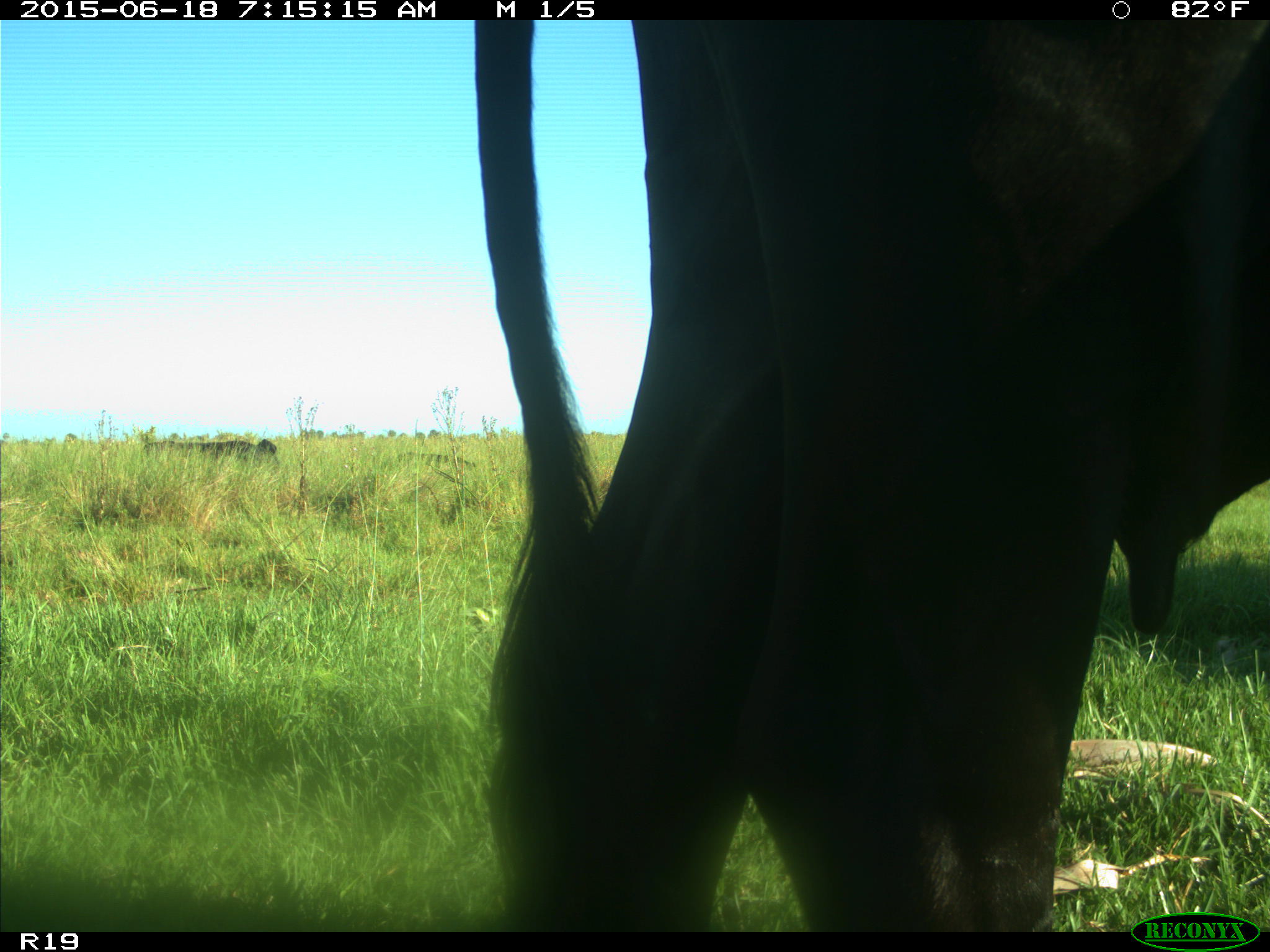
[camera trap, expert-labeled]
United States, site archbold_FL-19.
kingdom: Animalia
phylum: Chordata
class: Mammalia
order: Artiodactyla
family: Bovidae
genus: Bos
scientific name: Bos taurus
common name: domestic cow